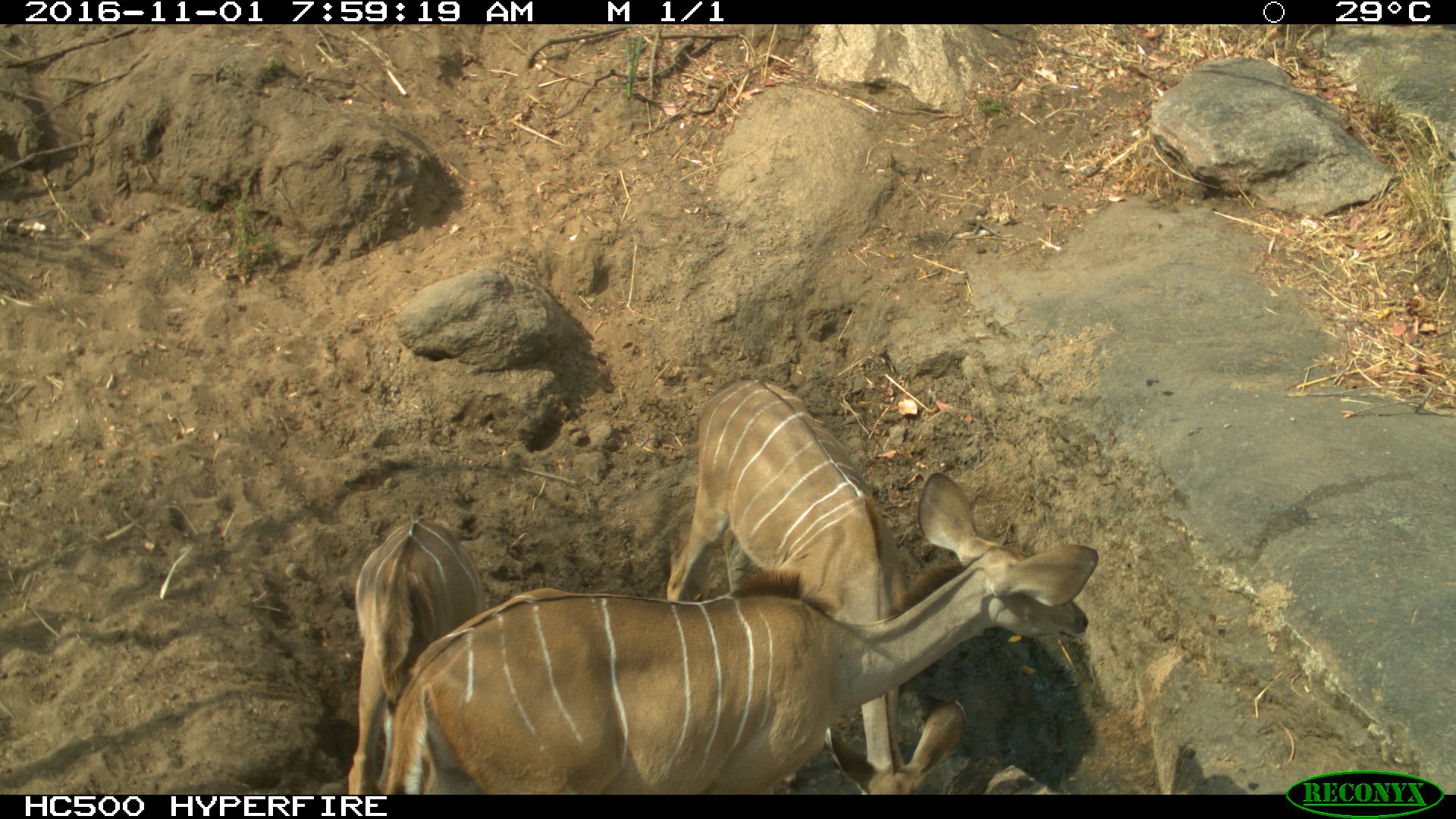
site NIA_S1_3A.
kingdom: Animalia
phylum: Chordata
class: Mammalia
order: Artiodactyla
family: Bovidae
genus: Tragelaphus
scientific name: Tragelaphus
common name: kudu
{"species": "kudu (Tragelaphus)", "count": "3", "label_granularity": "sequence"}